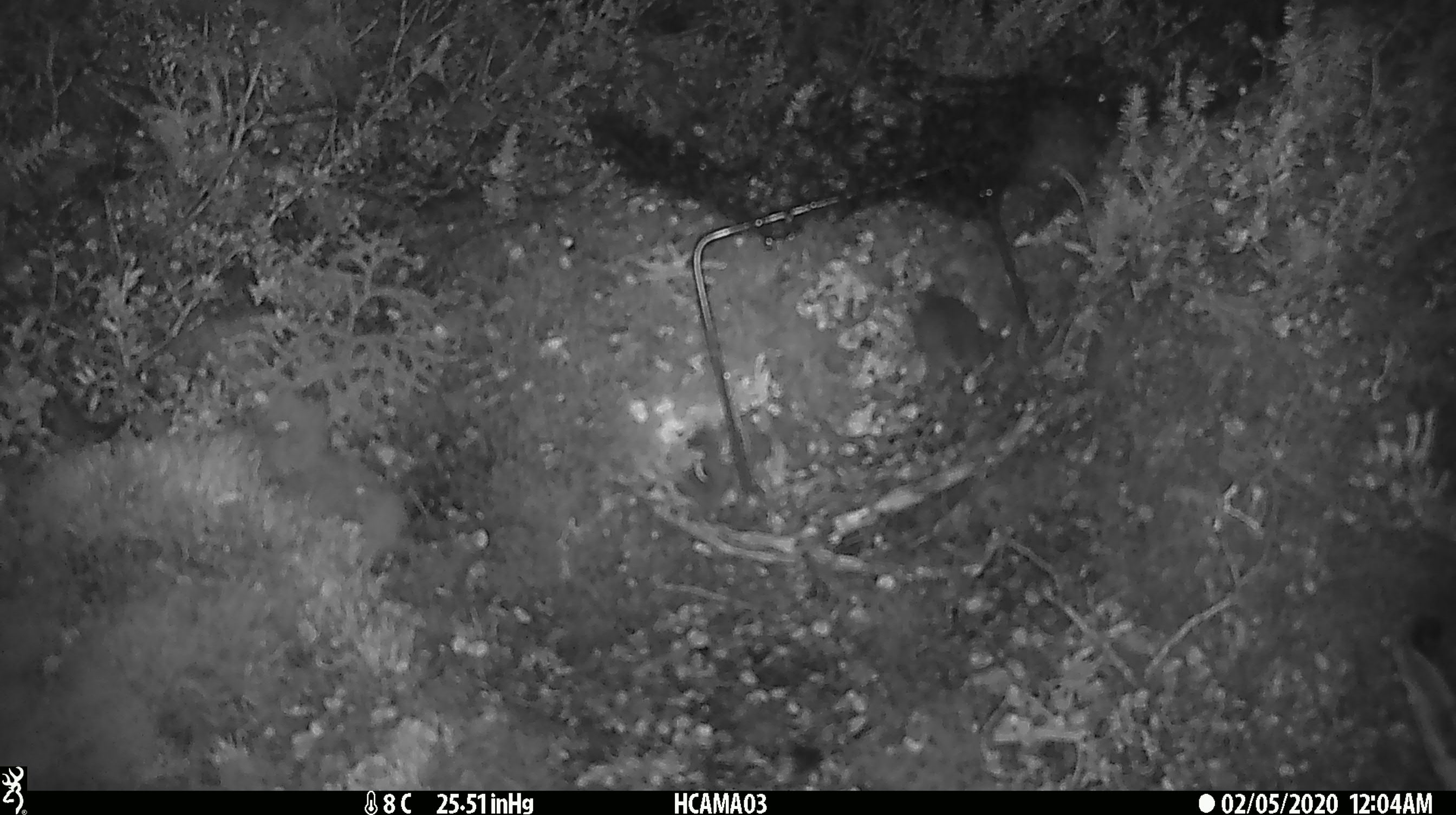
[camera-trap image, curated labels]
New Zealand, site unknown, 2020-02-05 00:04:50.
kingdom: Animalia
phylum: Chordata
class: Mammalia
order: Rodentia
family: Muridae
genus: Mus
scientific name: Mus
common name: mouse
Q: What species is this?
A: Mouse (Mus).